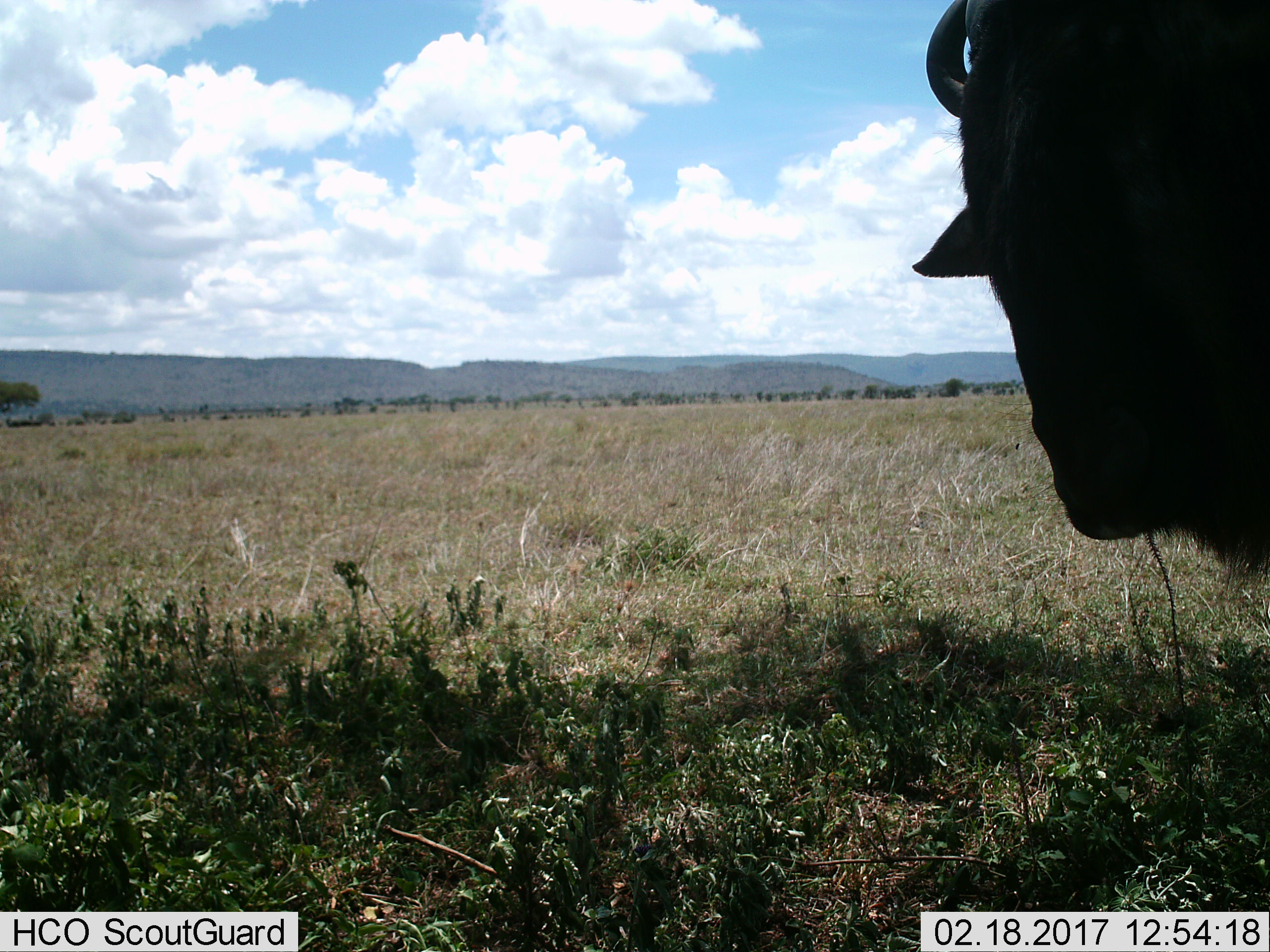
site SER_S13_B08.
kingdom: Animalia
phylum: Chordata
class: Mammalia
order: Artiodactyla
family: Bovidae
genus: Connochaetes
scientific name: Connochaetes taurinus taurinus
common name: blue wildebeest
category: wildebeestblue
Wildebeestblue (blue wildebeest) (Connochaetes taurinus taurinus), count 1. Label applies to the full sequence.